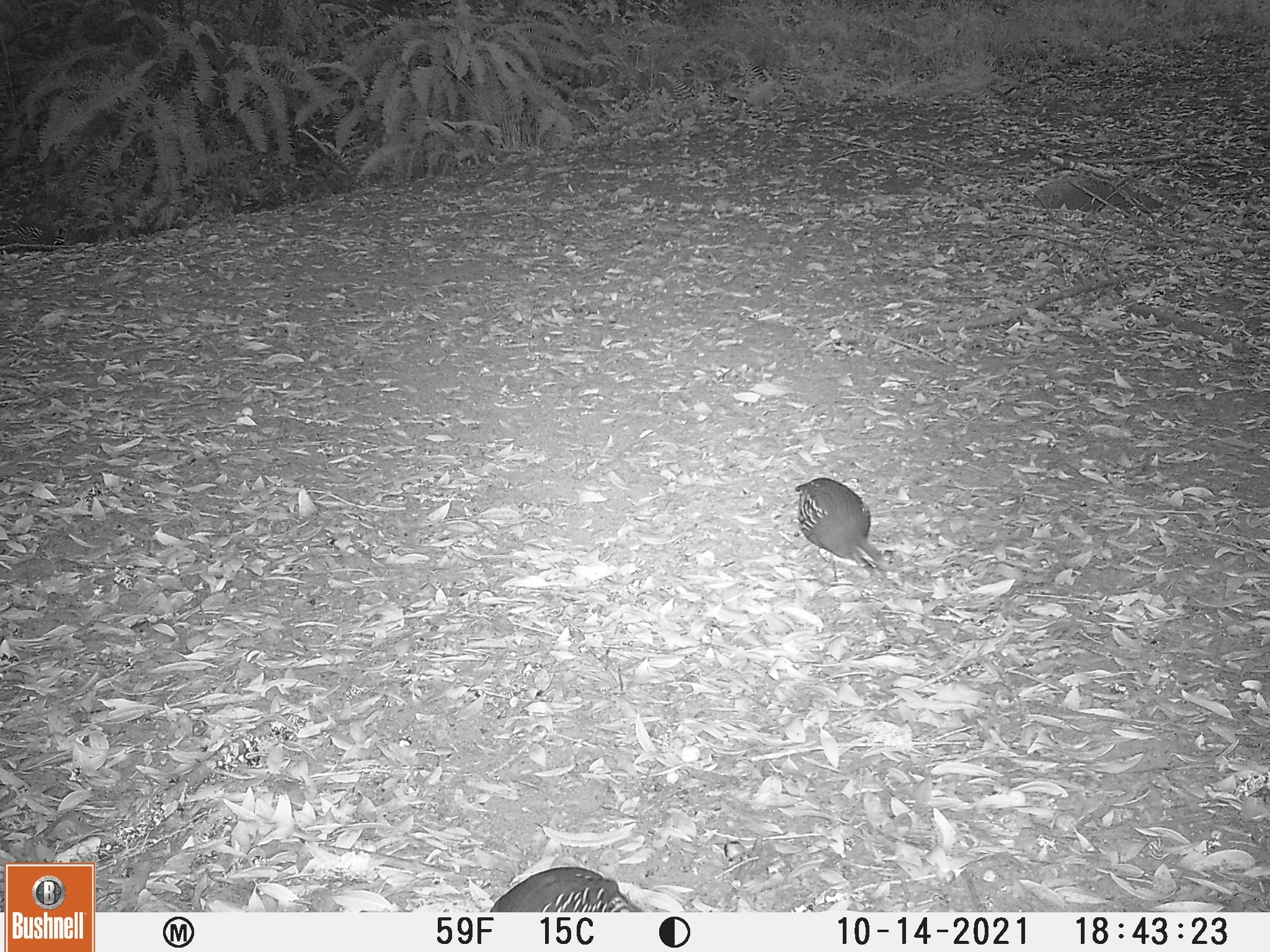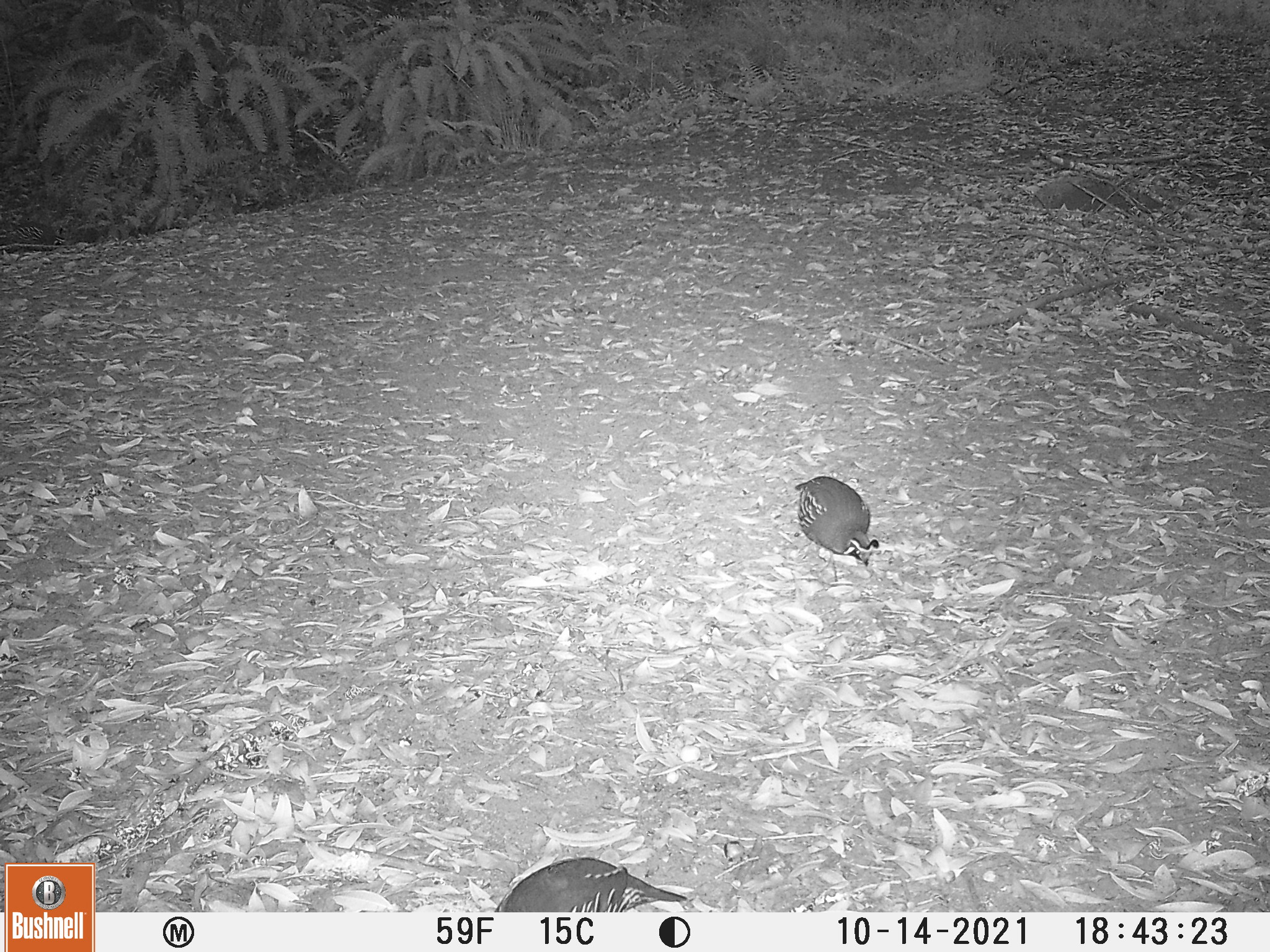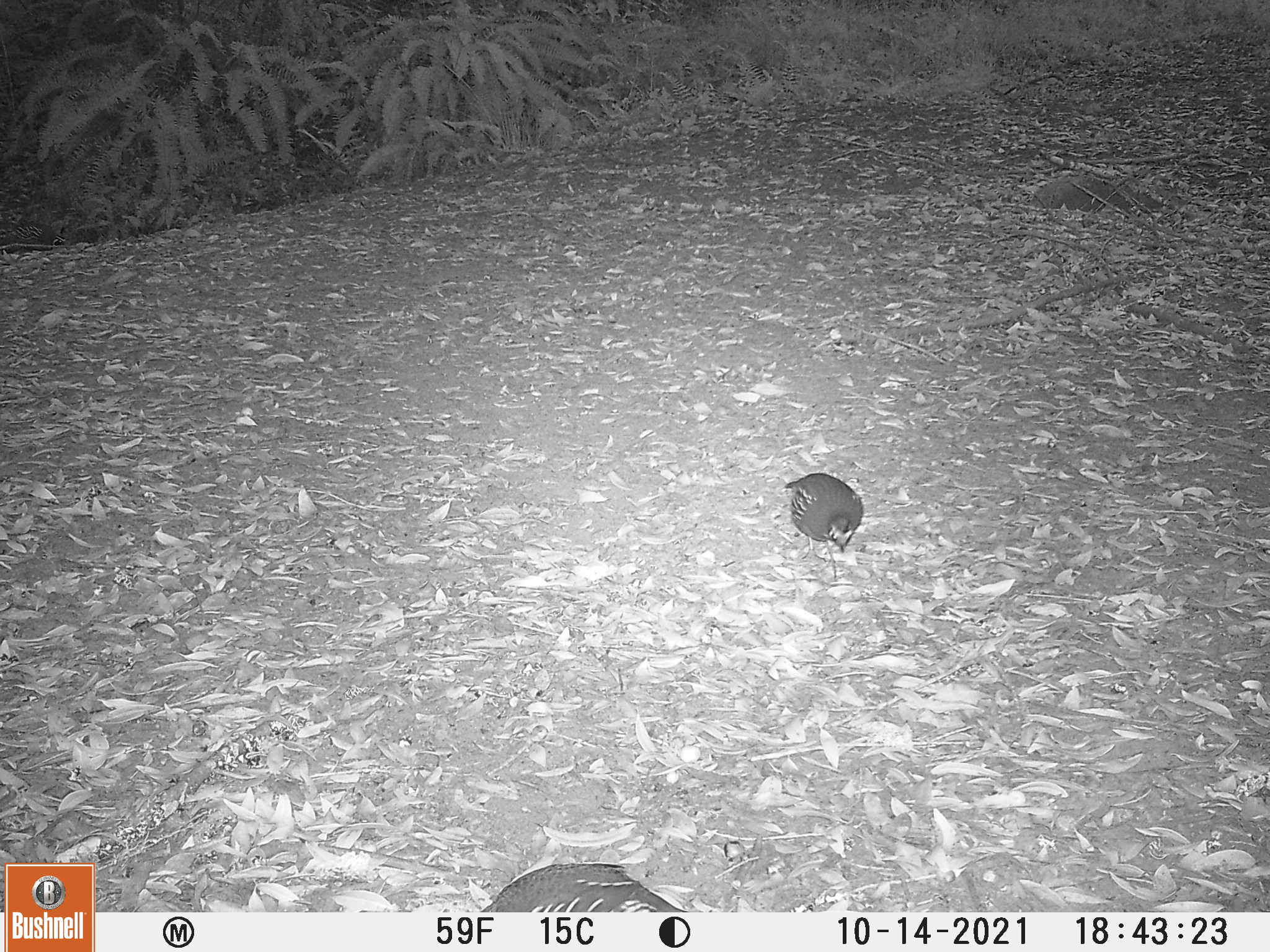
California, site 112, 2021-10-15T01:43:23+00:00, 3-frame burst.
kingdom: Animalia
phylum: Chordata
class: Aves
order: Galliformes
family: Odontophoridae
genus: Callipepla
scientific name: Callipepla californica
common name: california quail